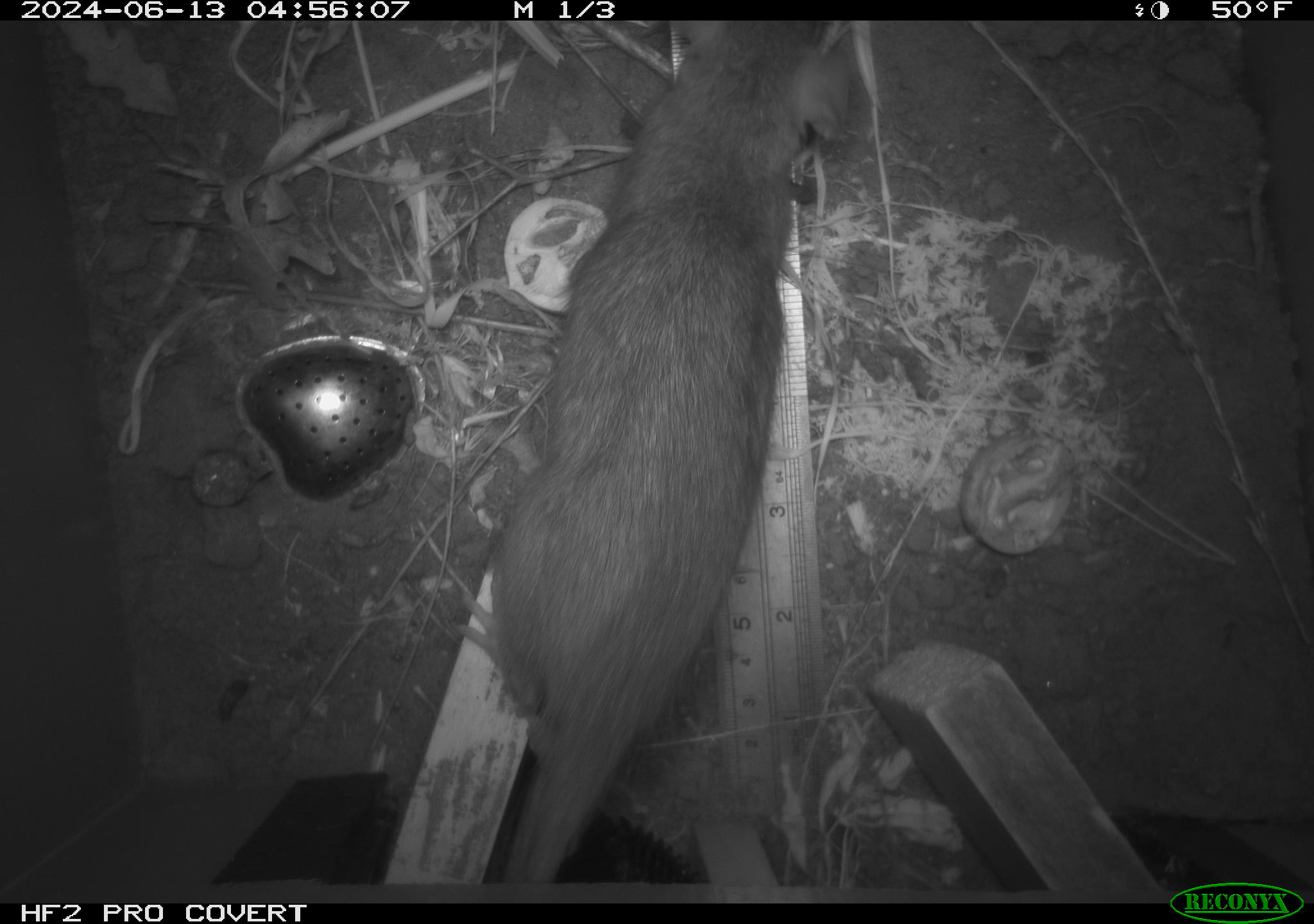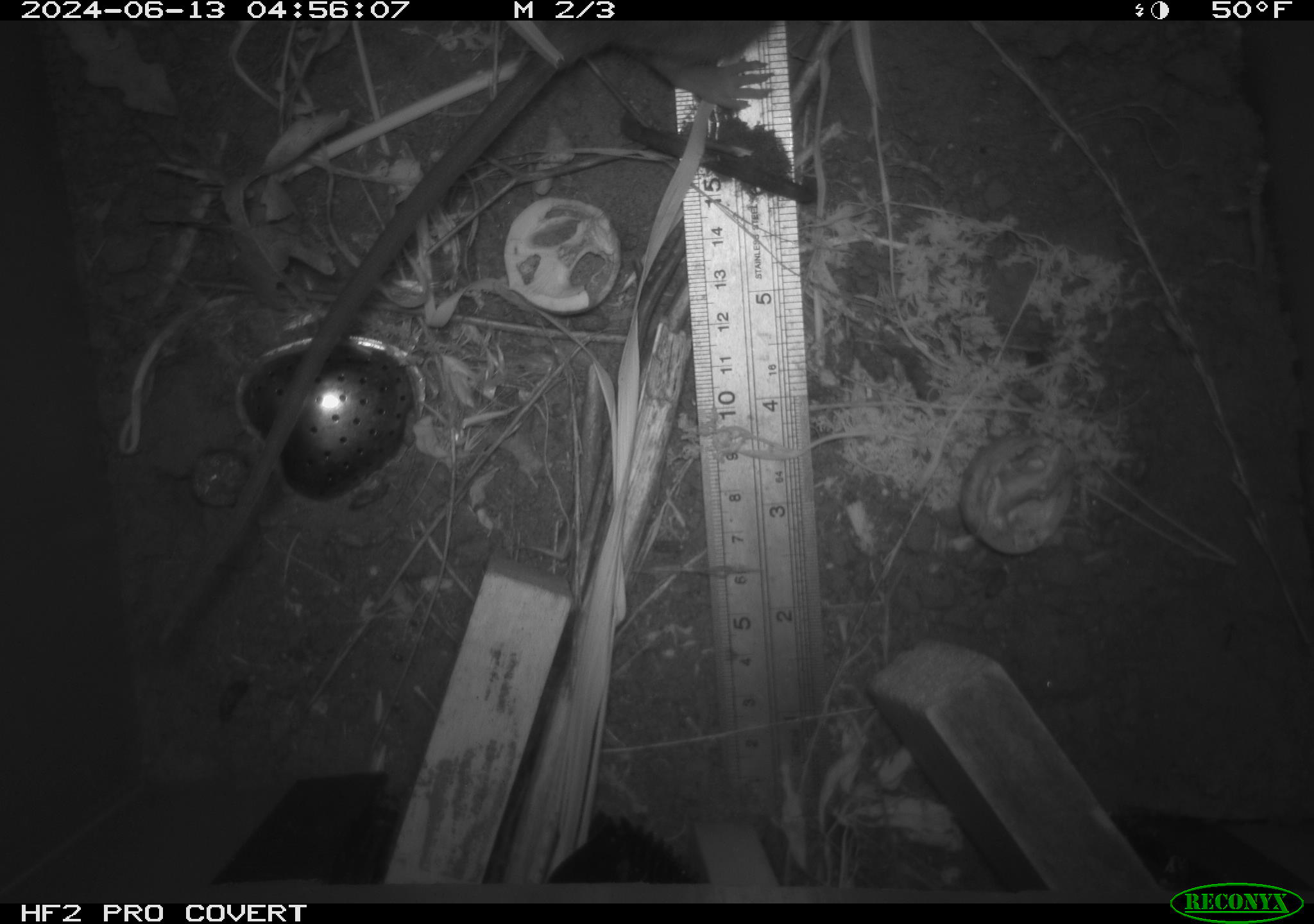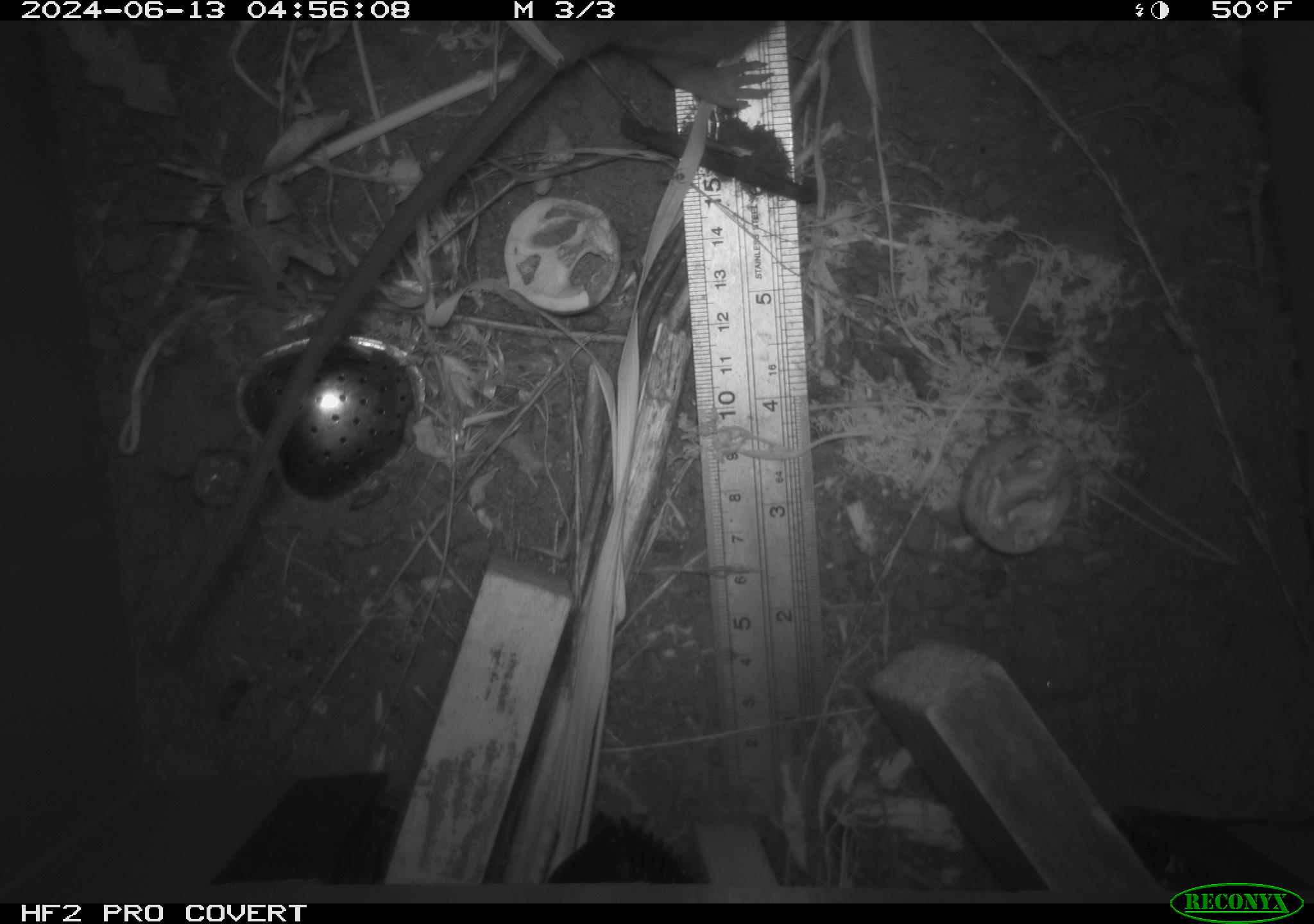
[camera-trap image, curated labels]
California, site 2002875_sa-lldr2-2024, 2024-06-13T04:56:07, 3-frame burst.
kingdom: Animalia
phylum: Chordata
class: Mammalia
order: Rodentia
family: Muridae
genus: Rattus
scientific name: Rattus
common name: rat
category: rattus species